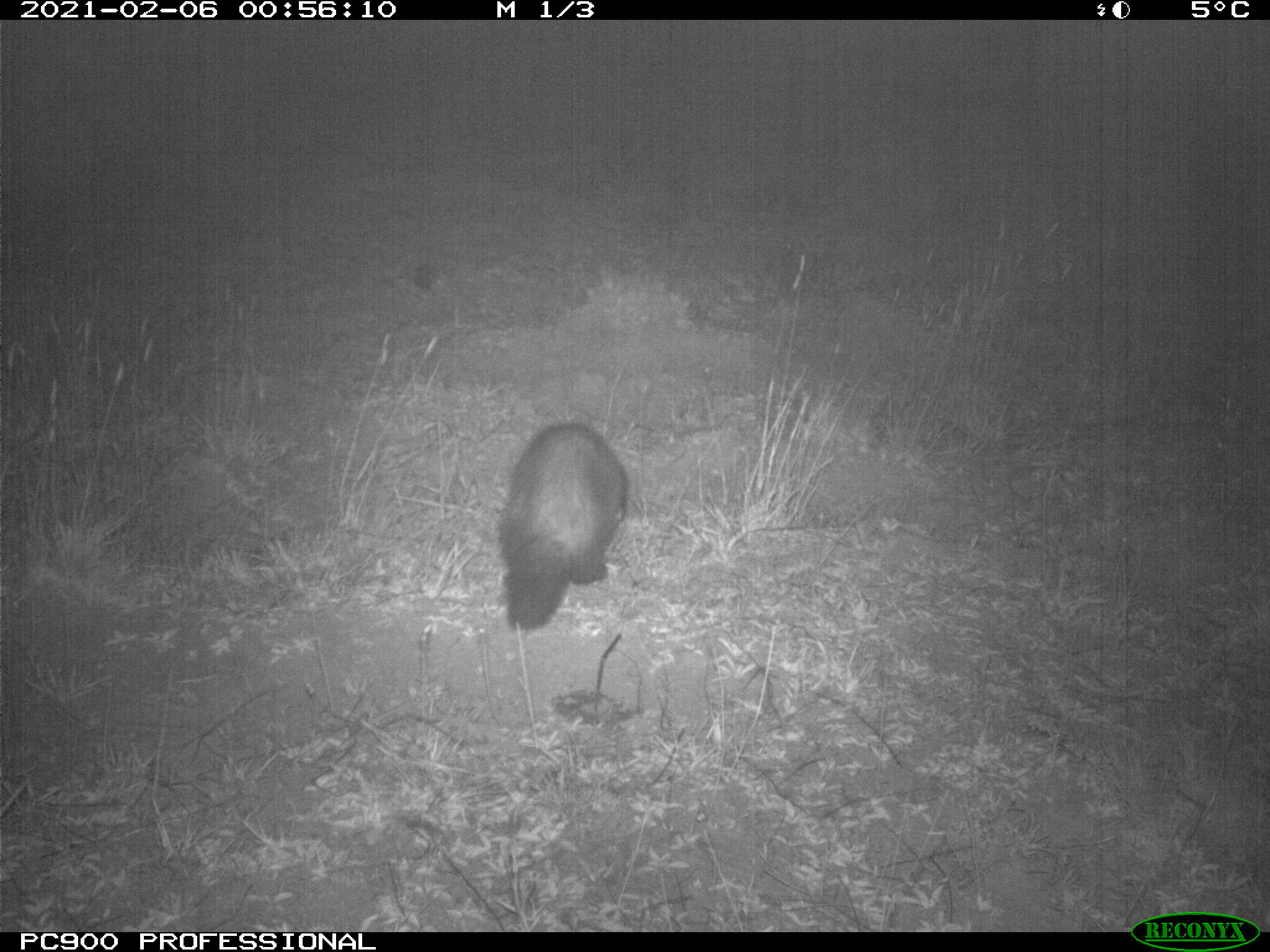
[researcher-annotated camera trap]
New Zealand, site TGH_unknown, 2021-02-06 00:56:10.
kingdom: Animalia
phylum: Chordata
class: Mammalia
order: Carnivora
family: Mustelidae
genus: Mustela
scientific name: Mustela furo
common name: ferret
Ferret (Mustela furo).